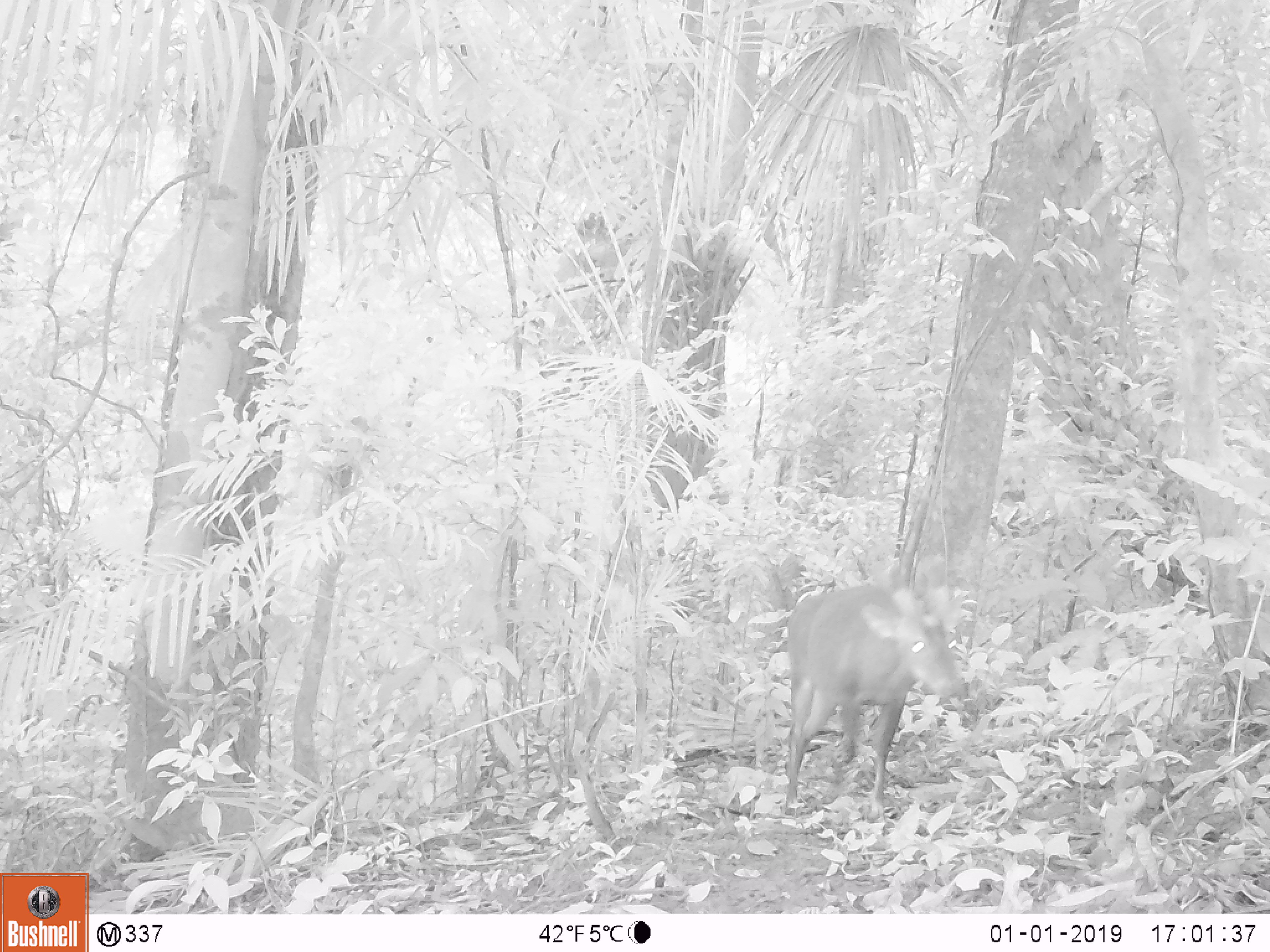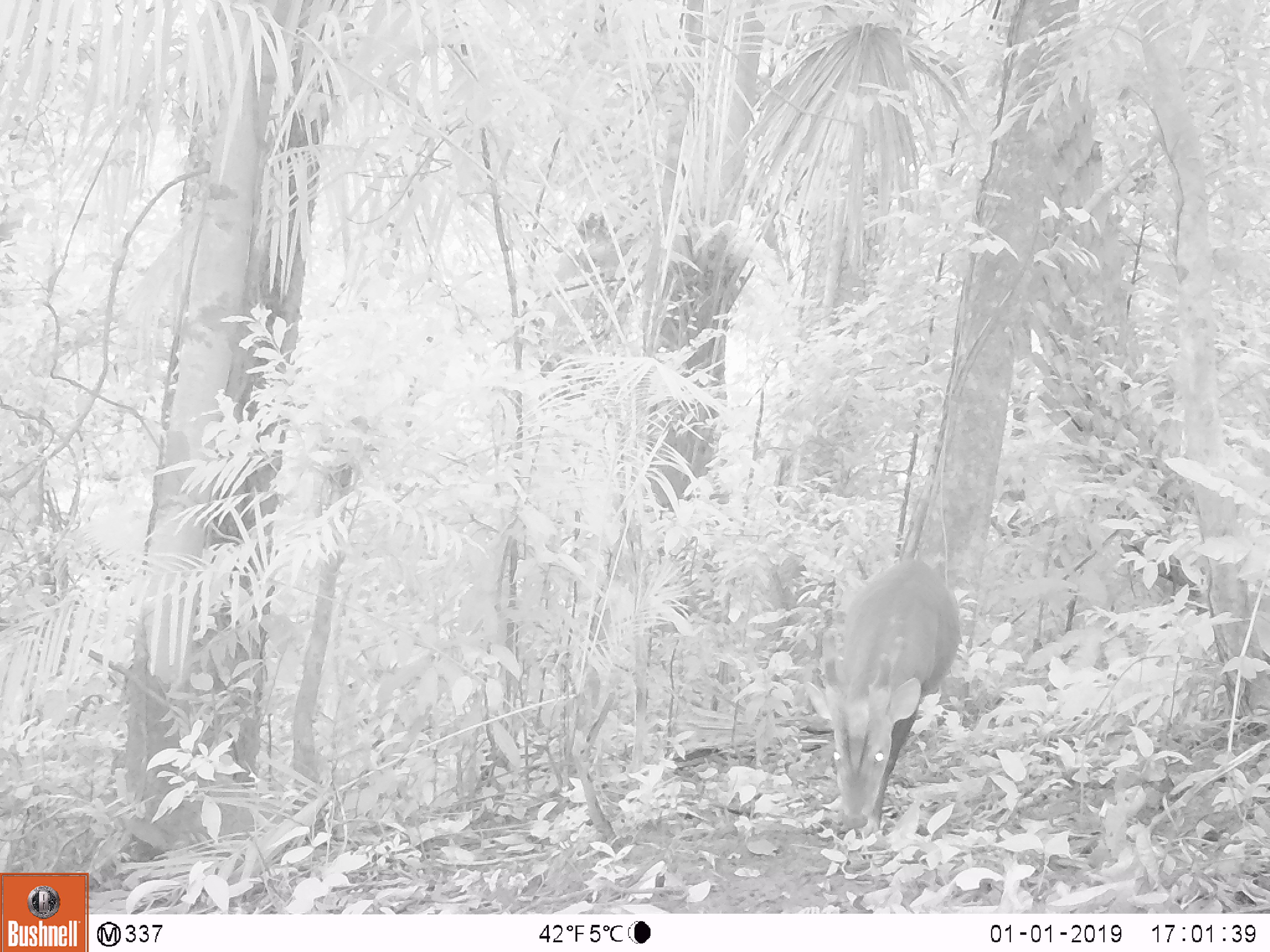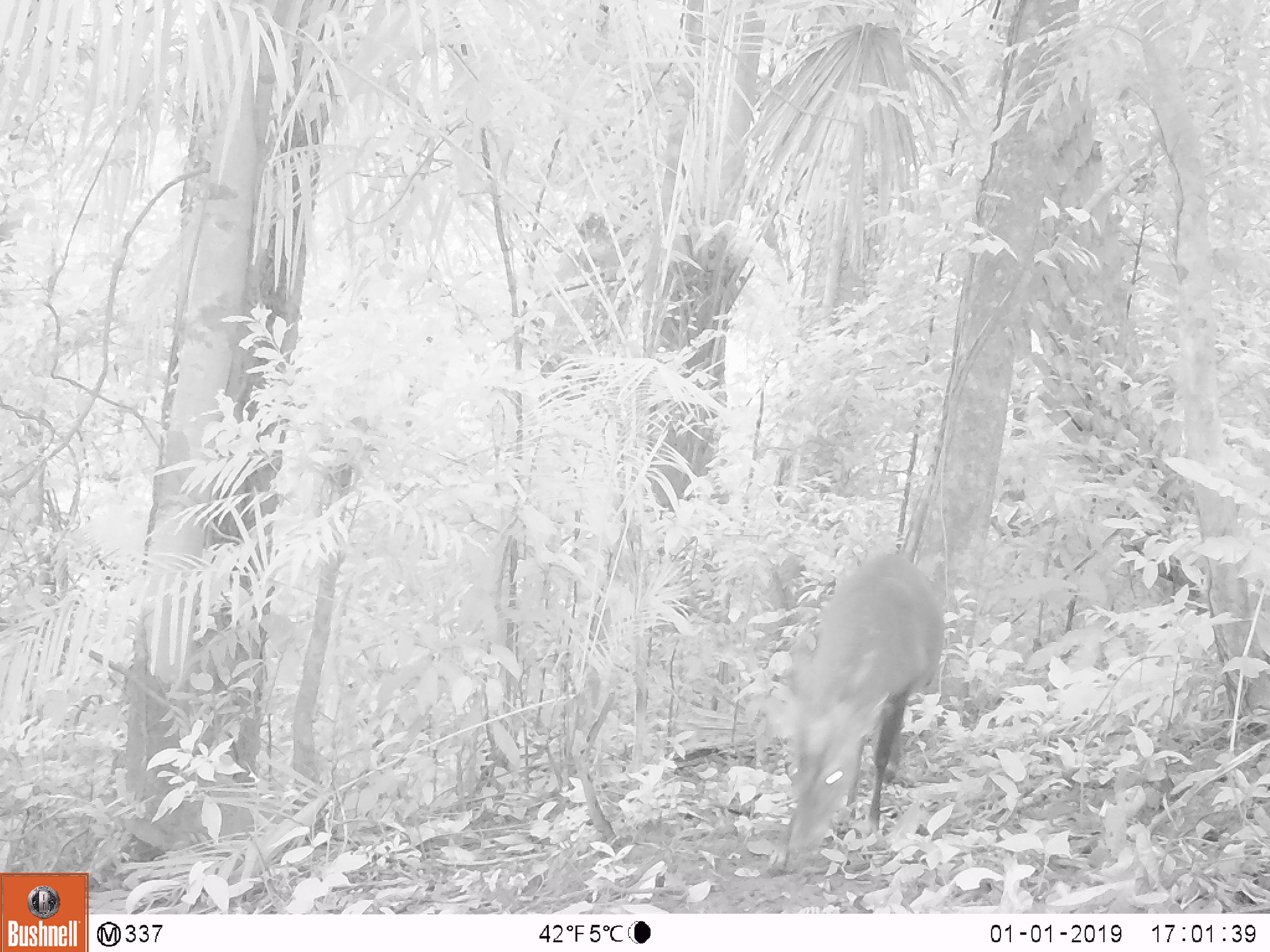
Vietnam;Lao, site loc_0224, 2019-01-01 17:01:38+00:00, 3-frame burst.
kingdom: Animalia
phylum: Chordata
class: Mammalia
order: Artiodactyla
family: Cervidae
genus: Muntiacus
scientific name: Muntiacus vuquangensis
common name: large-antlered muntjac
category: large antlered muntjac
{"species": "large antlered muntjac (large-antlered muntjac) (Muntiacus vuquangensis)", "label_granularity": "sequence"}